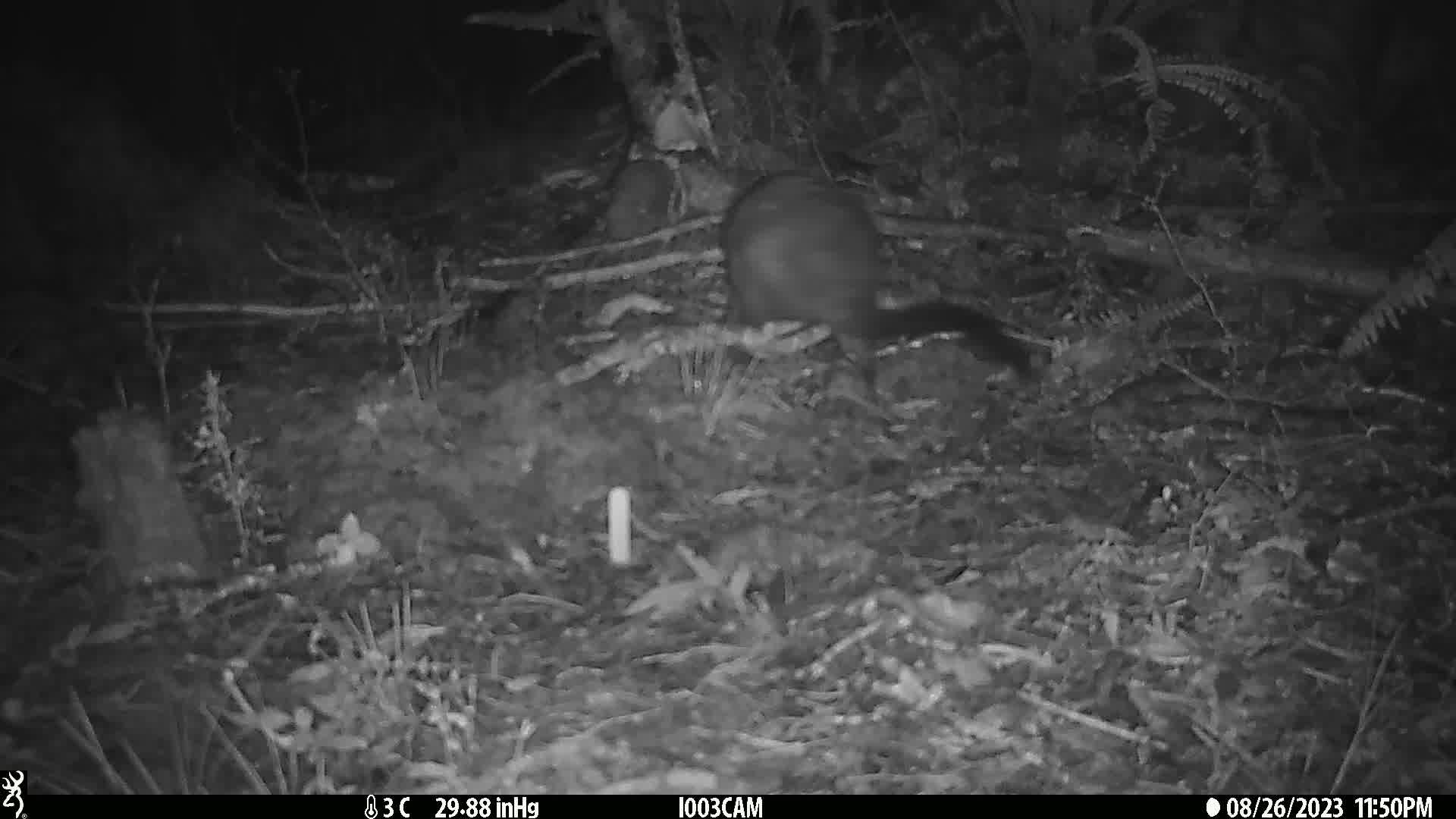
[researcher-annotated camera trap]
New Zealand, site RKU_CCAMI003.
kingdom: Animalia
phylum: Chordata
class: Mammalia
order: Diprotodontia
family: Phalangeridae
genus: Trichosurus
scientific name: Trichosurus vulpecula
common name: common brushtail possum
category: possum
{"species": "possum (common brushtail possum) (Trichosurus vulpecula)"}